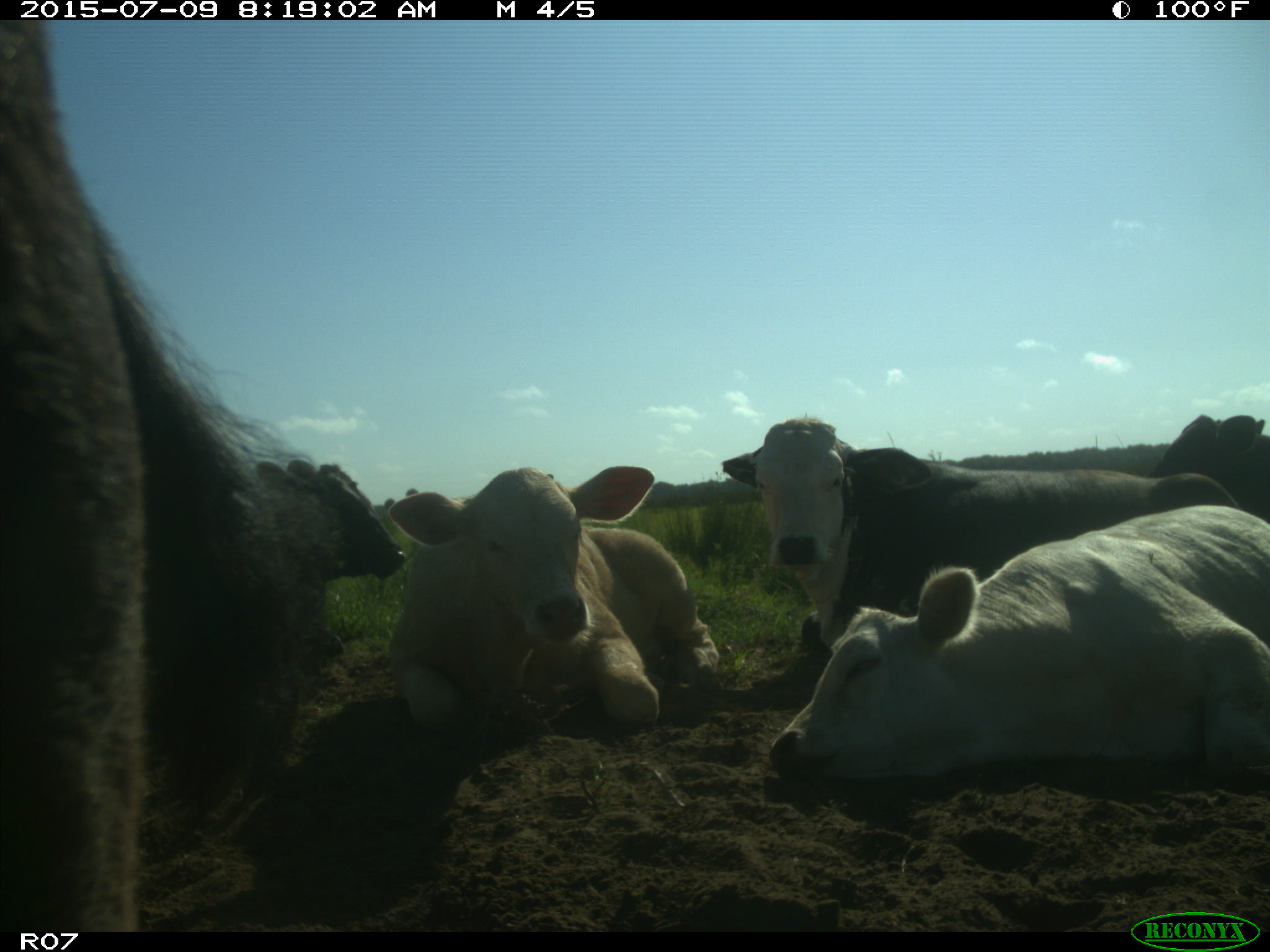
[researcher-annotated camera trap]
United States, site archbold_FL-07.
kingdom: Animalia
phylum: Chordata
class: Mammalia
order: Artiodactyla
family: Bovidae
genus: Bos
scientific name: Bos taurus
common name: domestic cow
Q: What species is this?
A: Bos taurus (domestic cow).